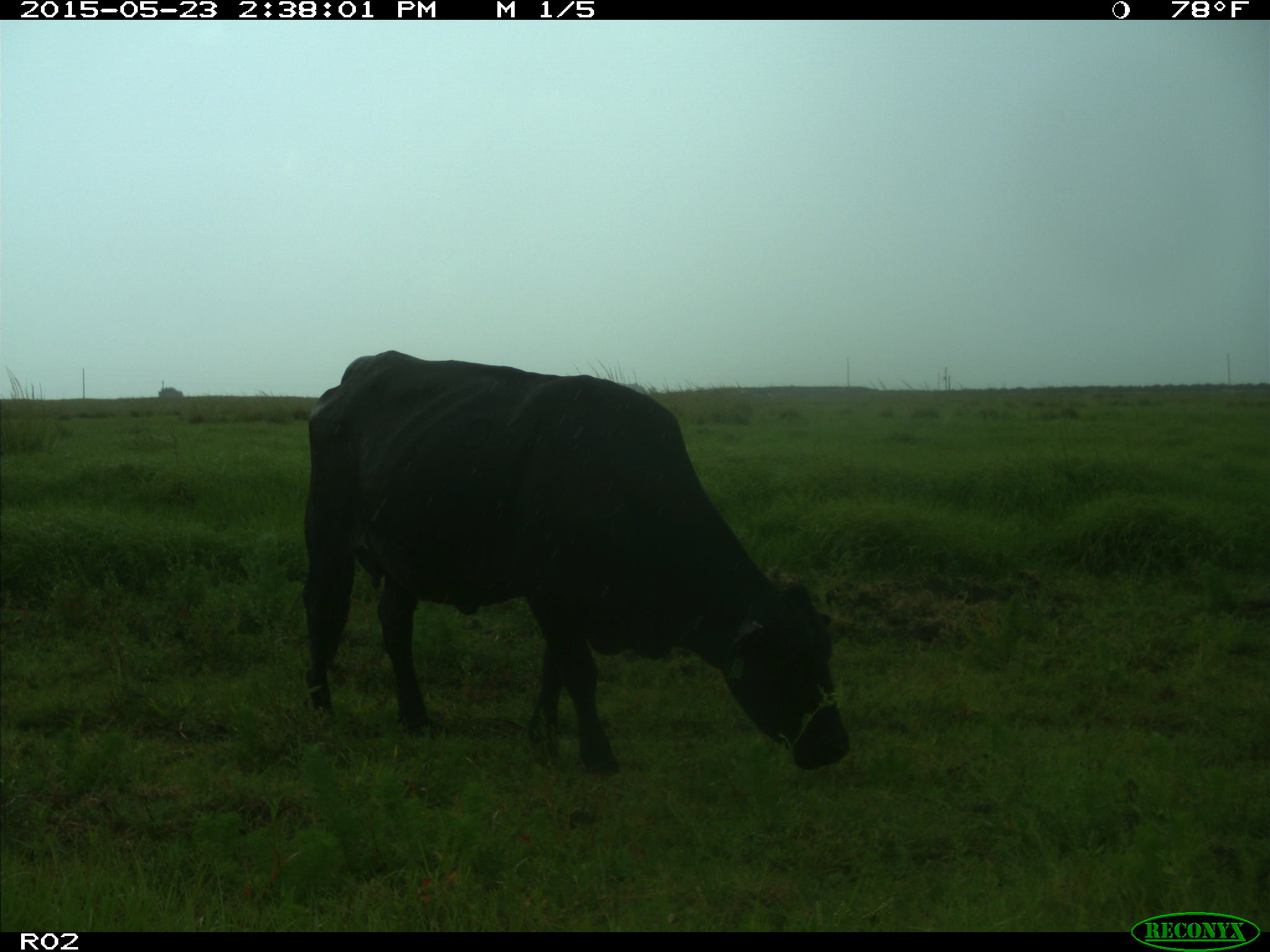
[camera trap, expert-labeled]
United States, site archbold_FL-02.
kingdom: Animalia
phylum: Chordata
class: Mammalia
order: Artiodactyla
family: Bovidae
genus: Bos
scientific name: Bos taurus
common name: domestic cow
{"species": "Bos taurus (domestic cow)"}